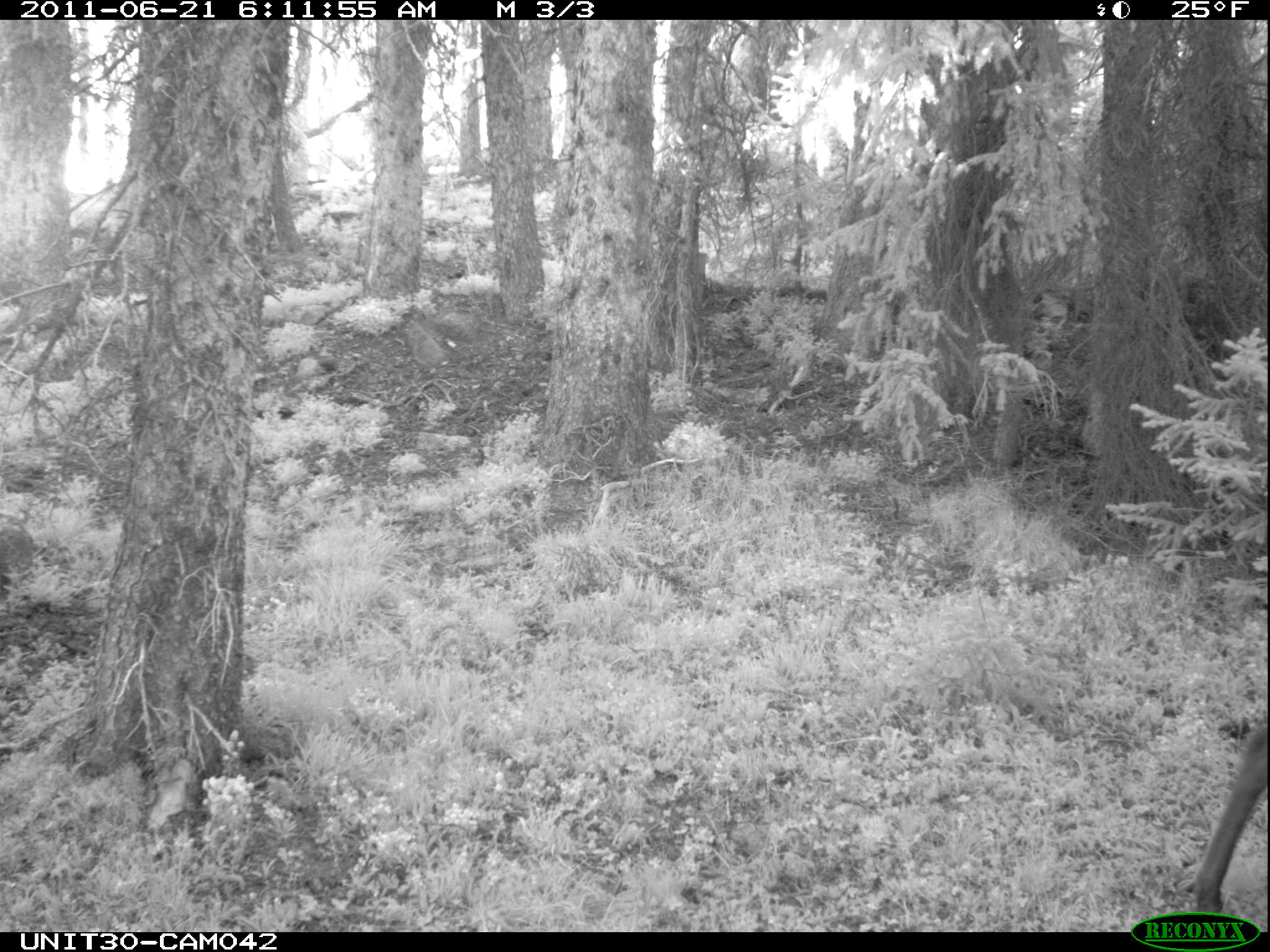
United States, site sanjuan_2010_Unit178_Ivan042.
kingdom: Animalia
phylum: Chordata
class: Mammalia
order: Artiodactyla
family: Cervidae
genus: Cervus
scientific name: Cervus elaphus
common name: red deer